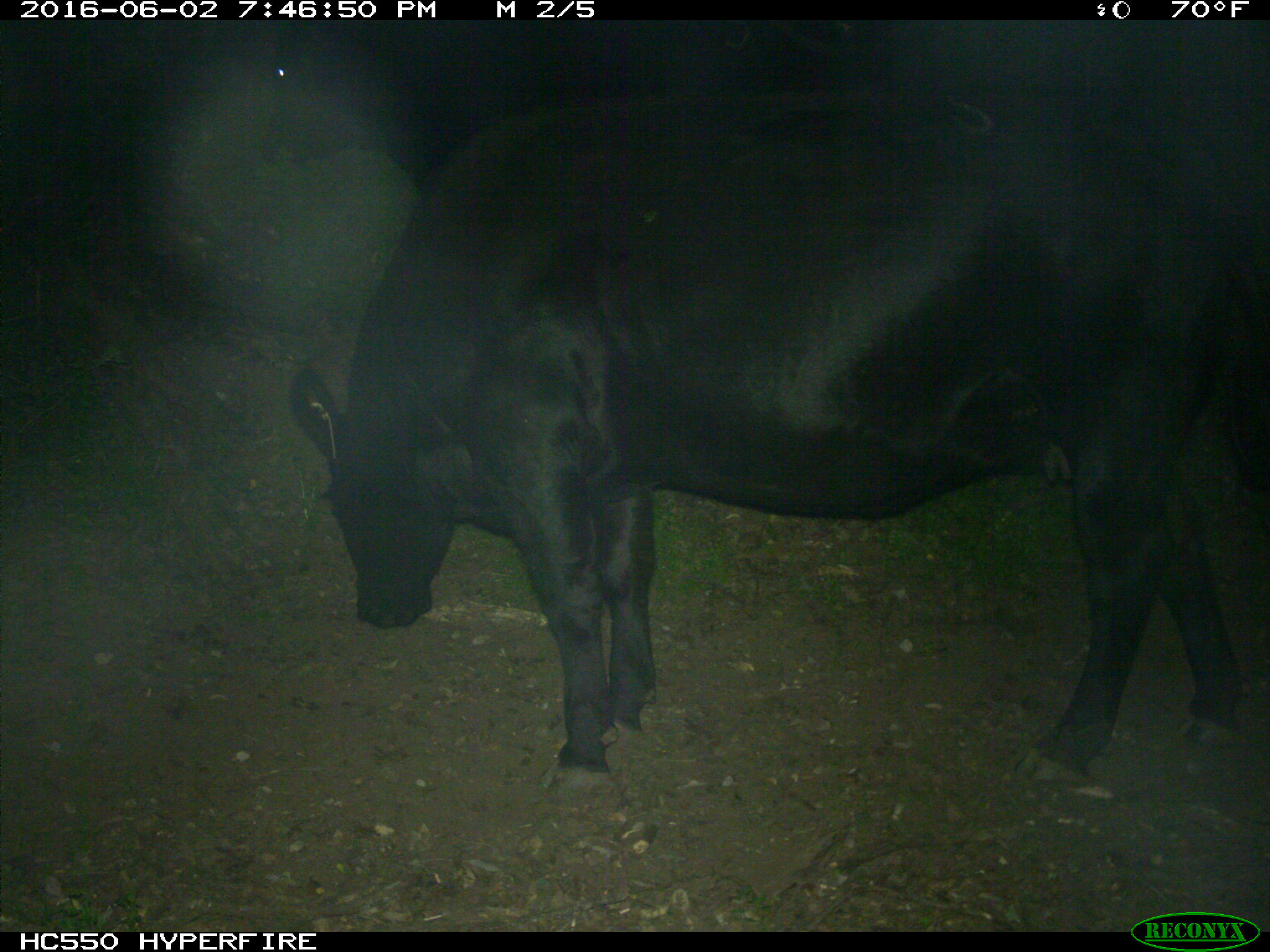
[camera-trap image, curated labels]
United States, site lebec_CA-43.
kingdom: Animalia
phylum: Chordata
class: Mammalia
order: Artiodactyla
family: Bovidae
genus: Bos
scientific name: Bos taurus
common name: domestic cow